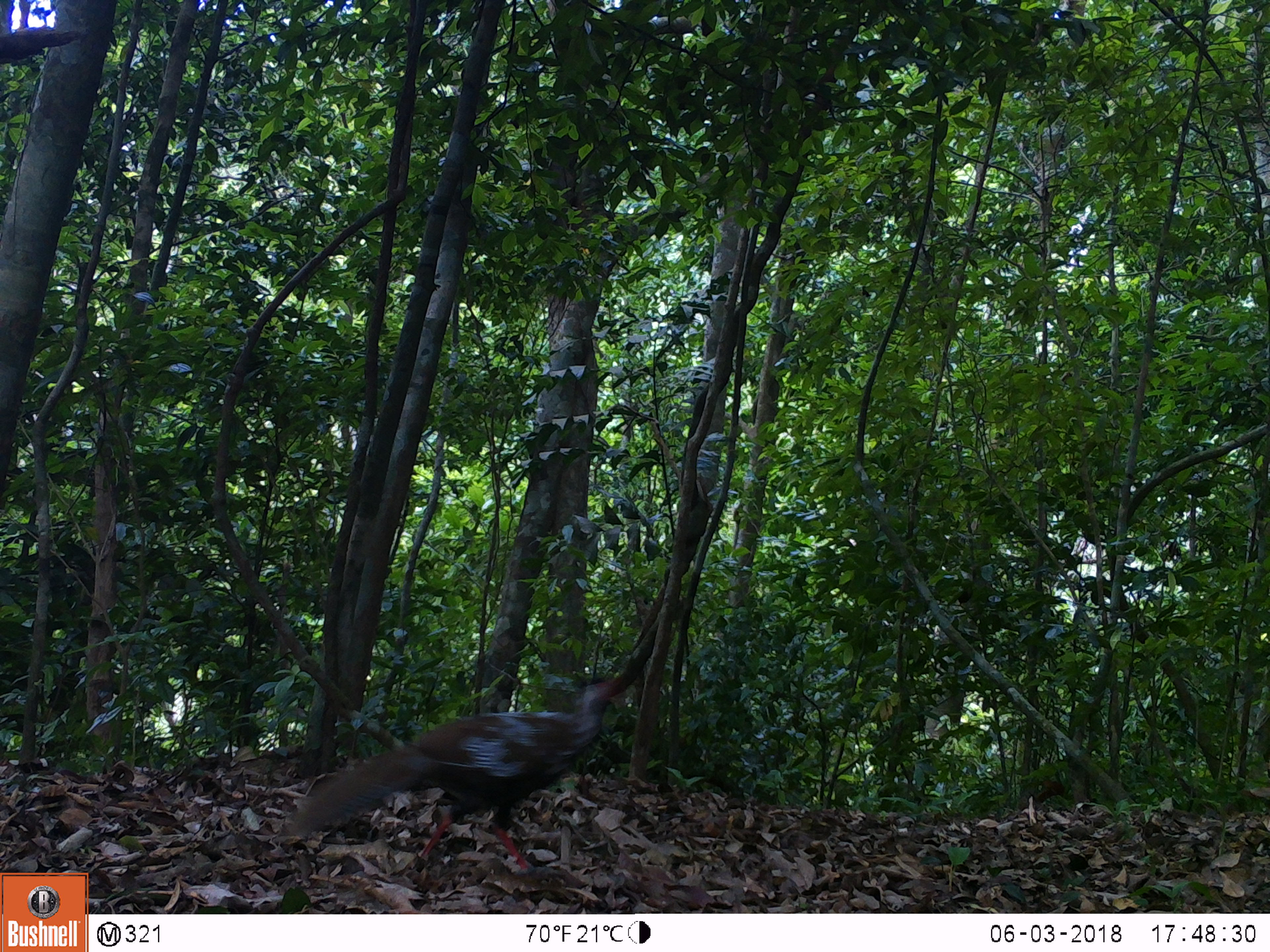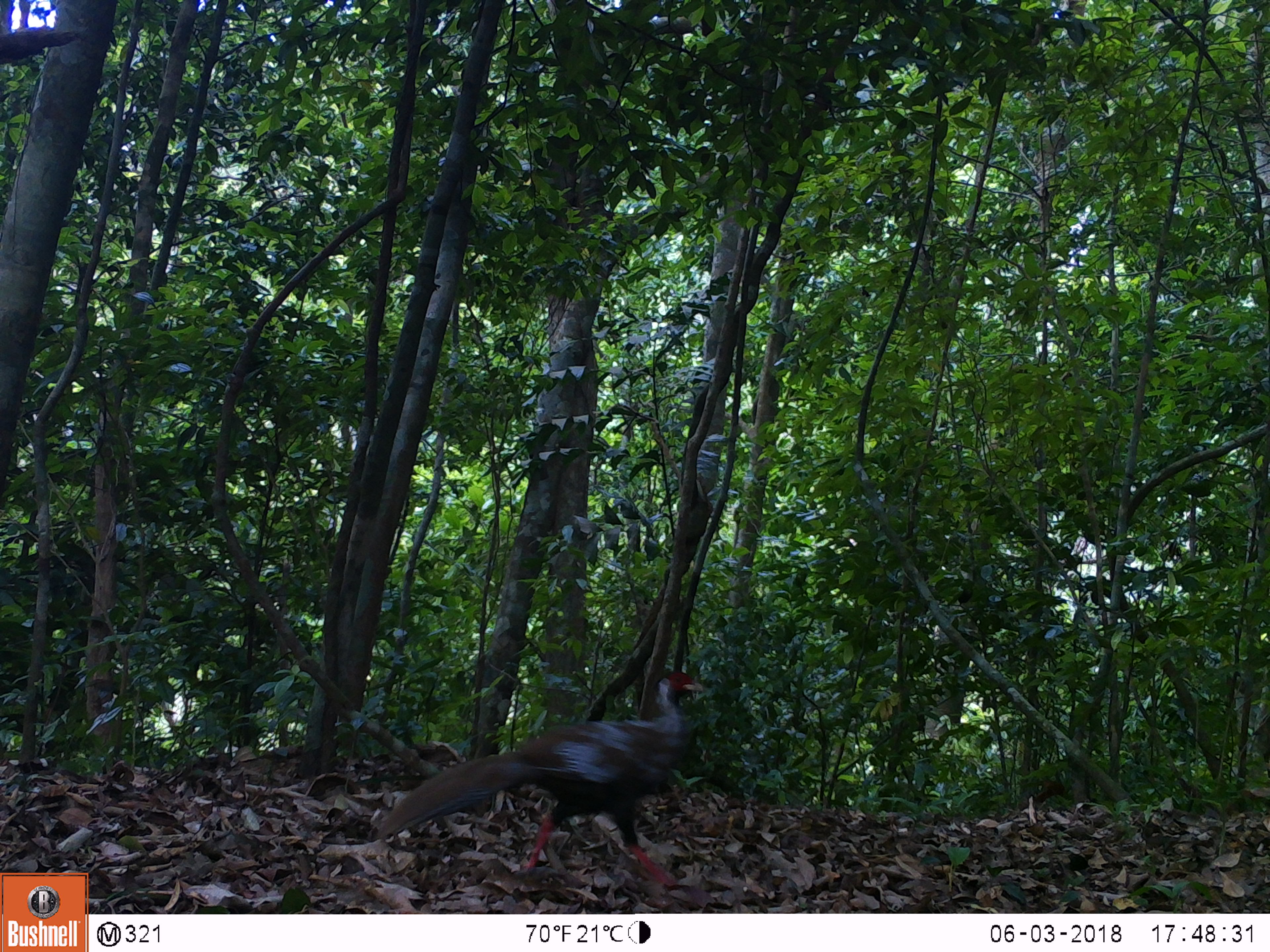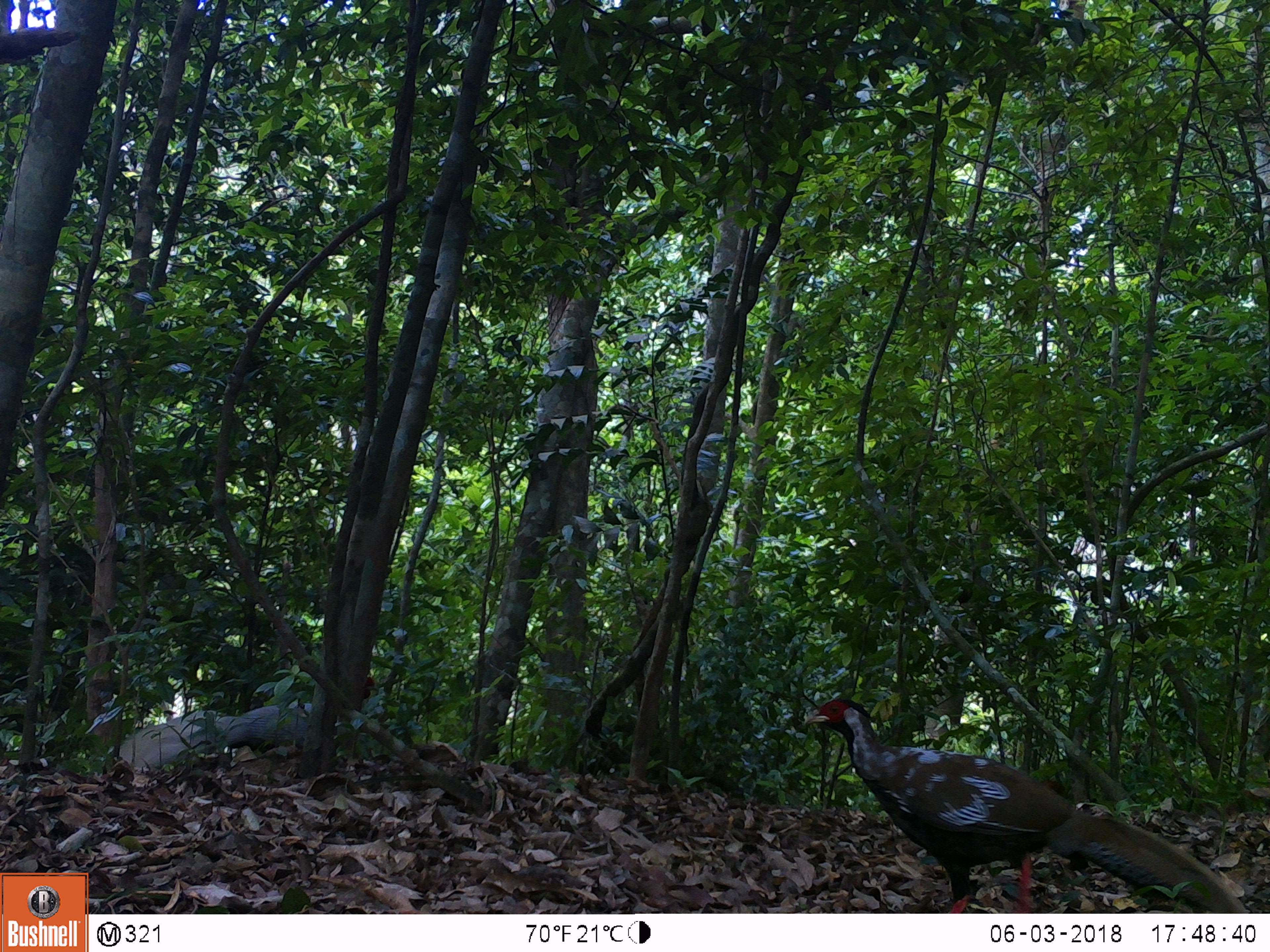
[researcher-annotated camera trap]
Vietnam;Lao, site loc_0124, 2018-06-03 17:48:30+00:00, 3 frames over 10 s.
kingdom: Animalia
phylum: Chordata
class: Aves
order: Galliformes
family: Phasianidae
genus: Lophura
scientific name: Lophura nycthemera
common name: silver pheasant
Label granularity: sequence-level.